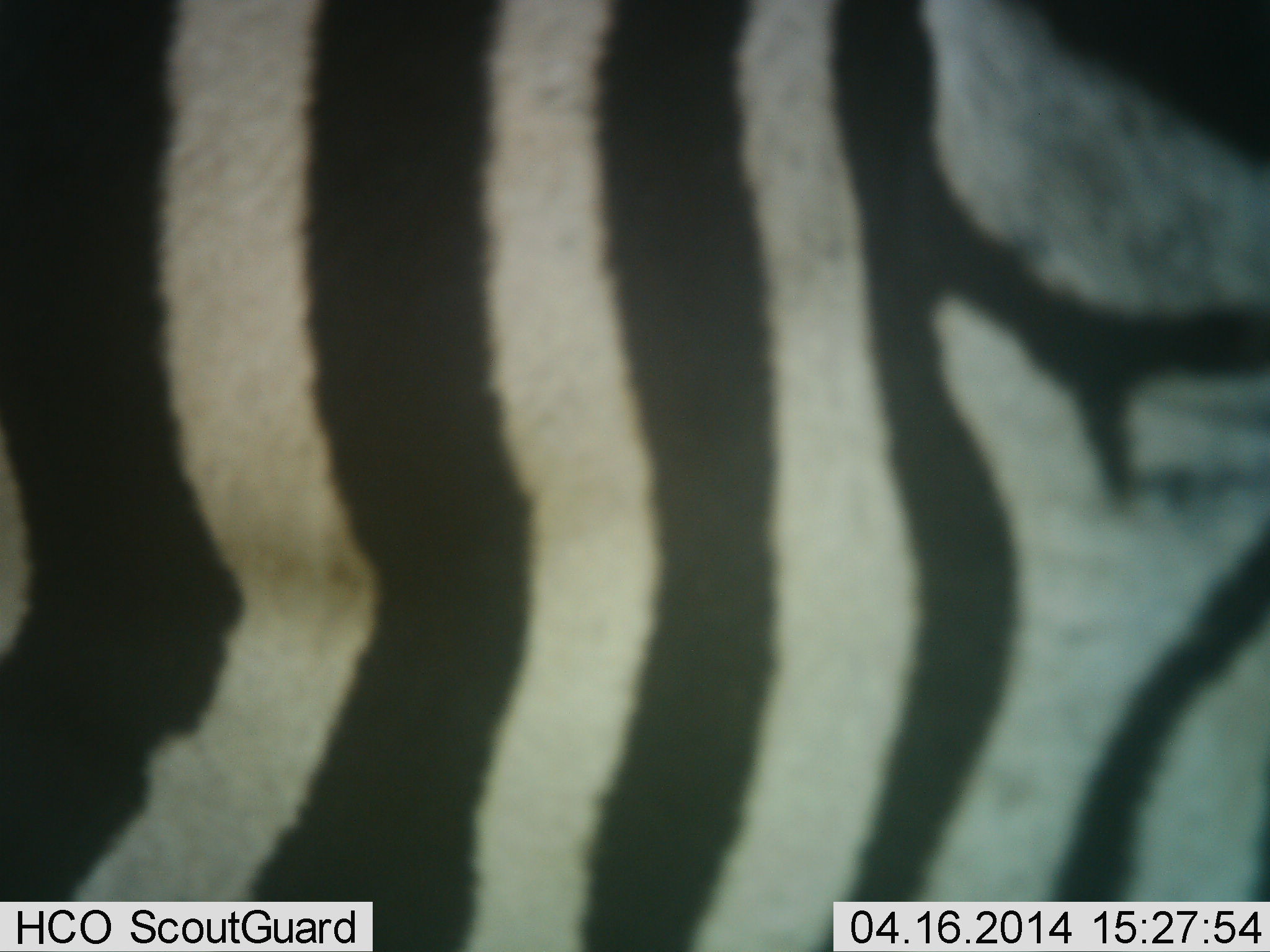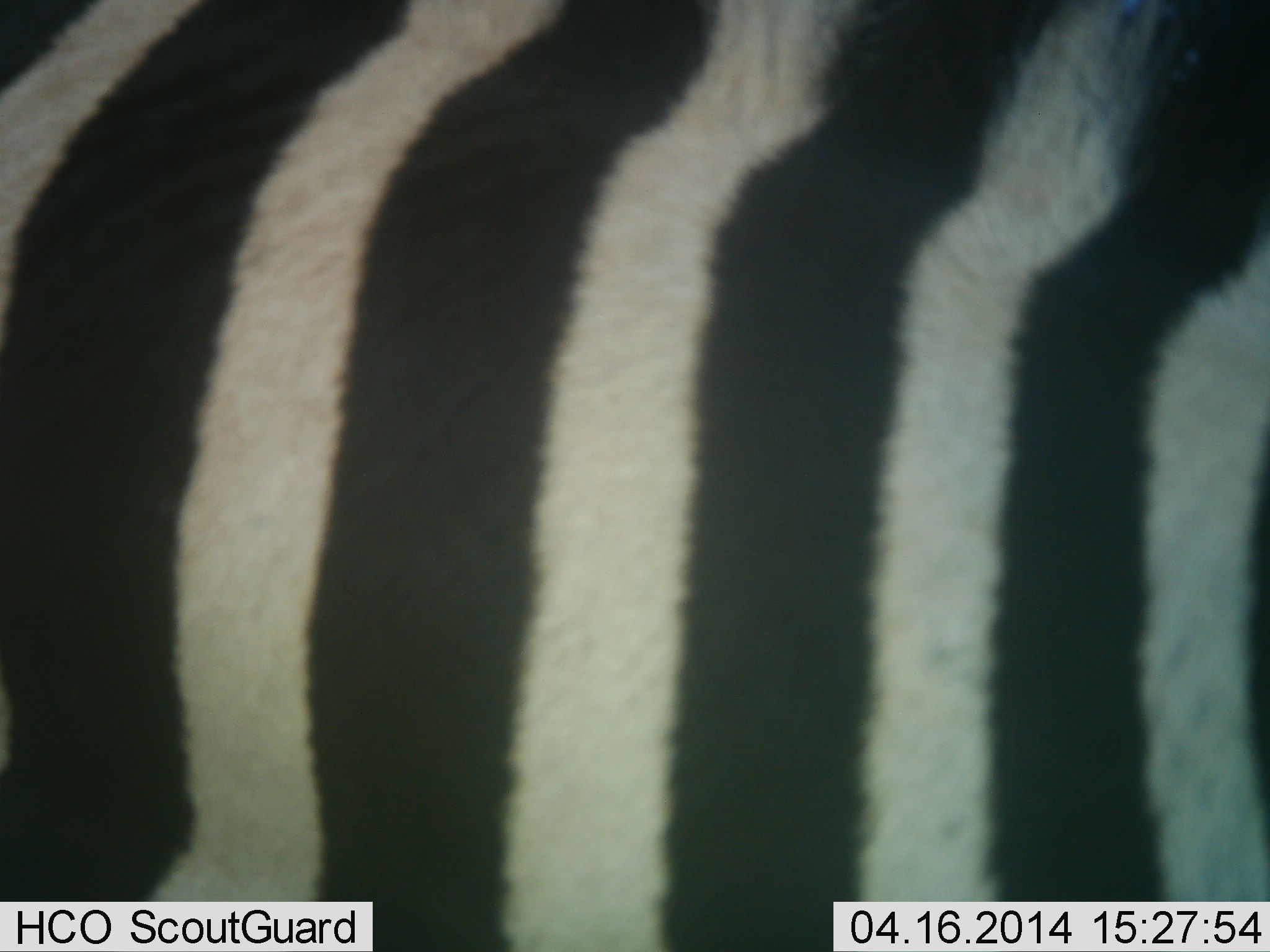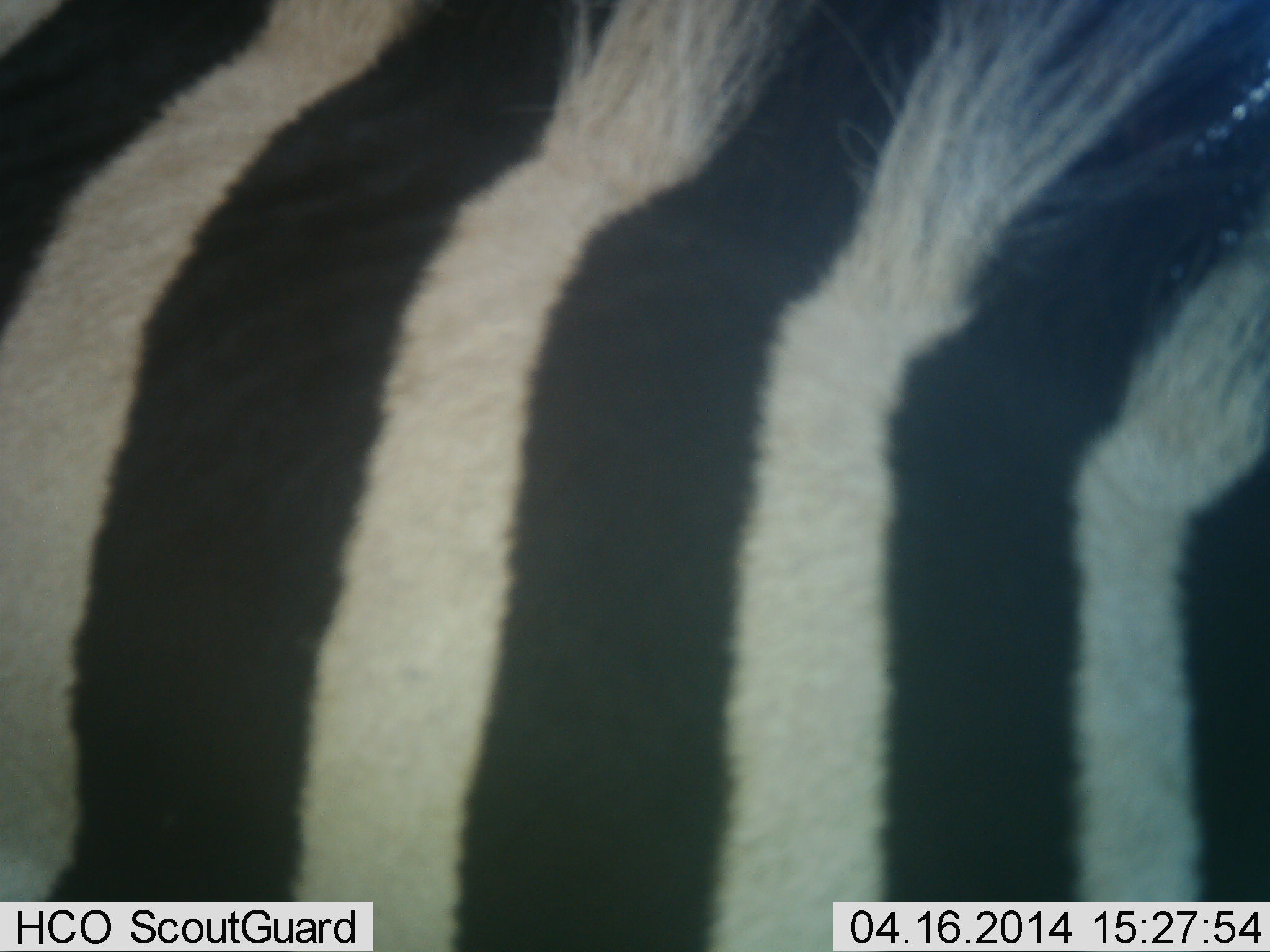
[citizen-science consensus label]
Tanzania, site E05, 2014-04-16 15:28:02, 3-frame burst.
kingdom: Animalia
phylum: Chordata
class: Mammalia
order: Perissodactyla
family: Equidae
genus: Equus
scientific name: Equus quagga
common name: plains zebra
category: zebra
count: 1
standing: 50%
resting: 10%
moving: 40%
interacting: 0%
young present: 0%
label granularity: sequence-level